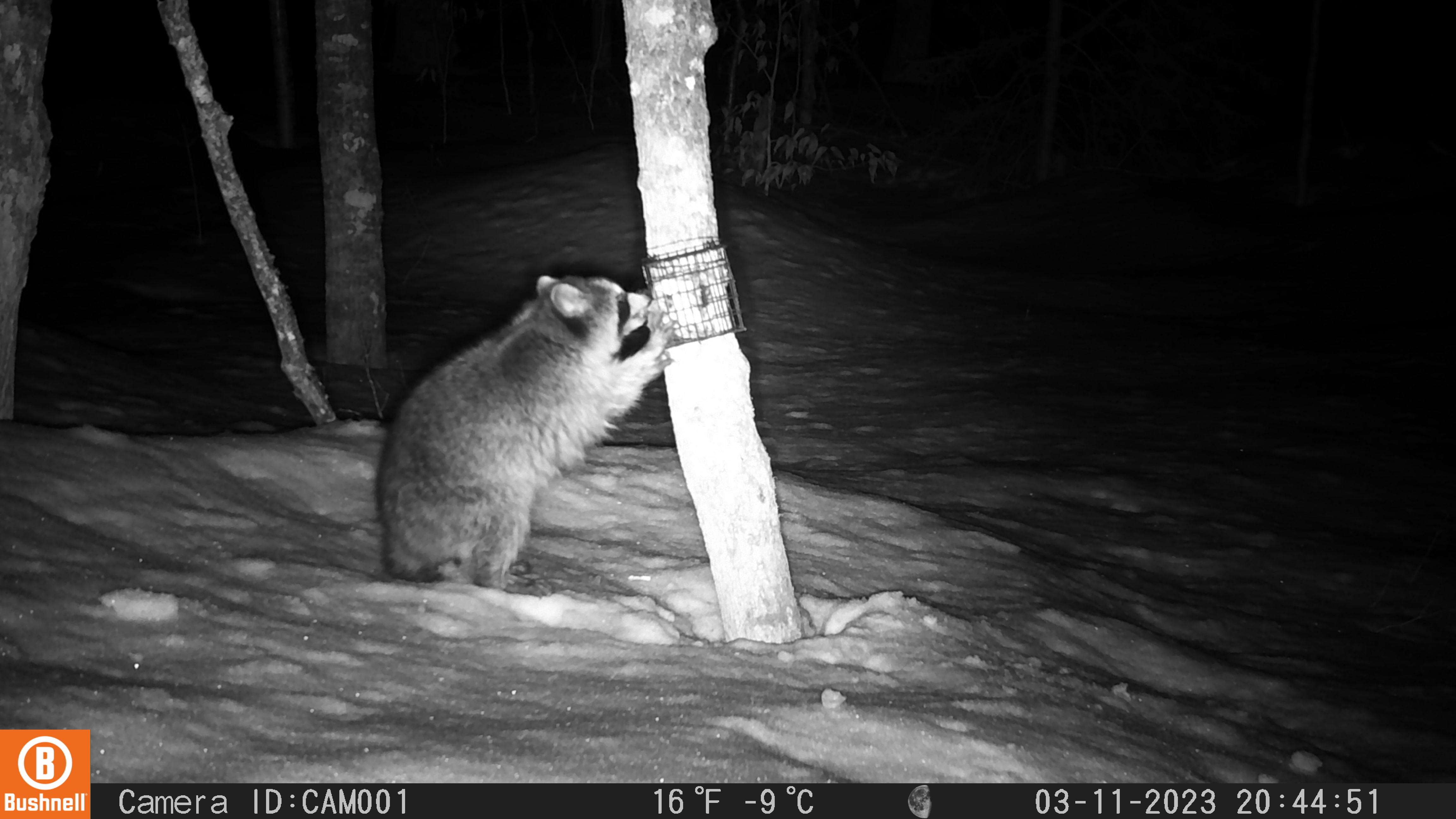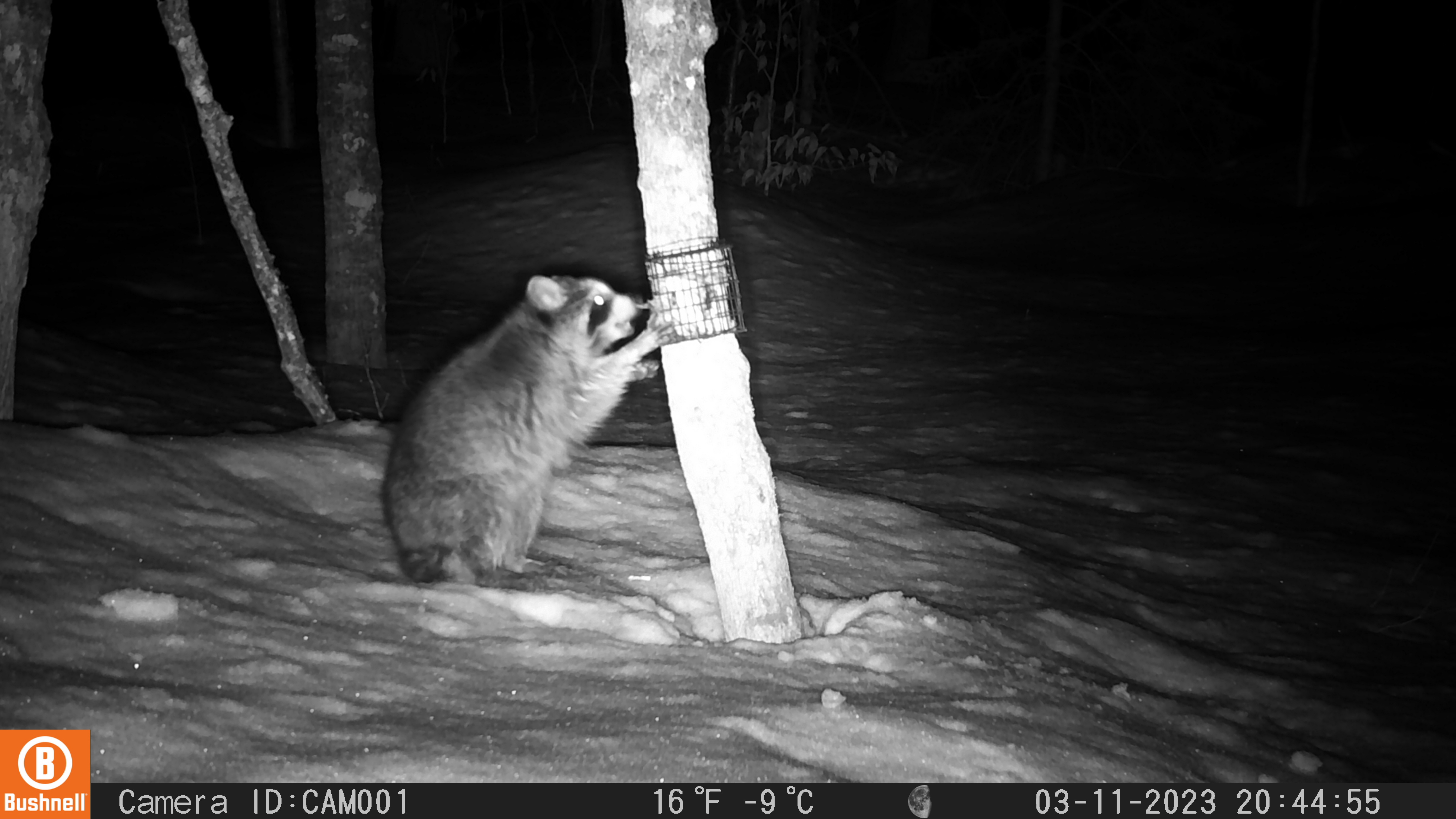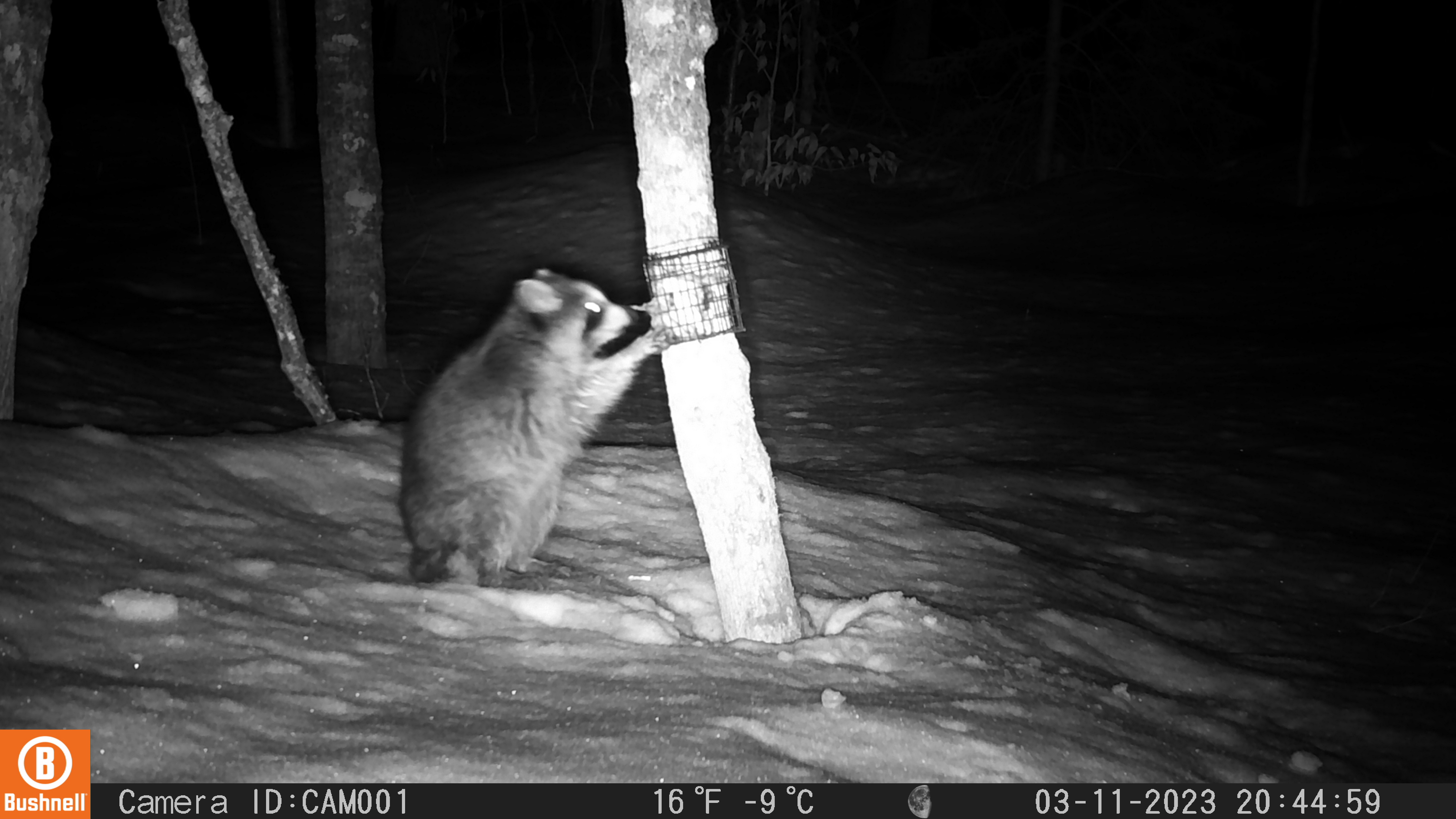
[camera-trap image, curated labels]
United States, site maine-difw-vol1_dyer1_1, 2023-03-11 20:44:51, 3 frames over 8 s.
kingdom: Animalia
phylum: Chordata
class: Mammalia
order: Carnivora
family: Procyonidae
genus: Procyon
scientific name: Procyon lotor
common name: raccoon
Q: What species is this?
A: Raccoon (Procyon lotor).